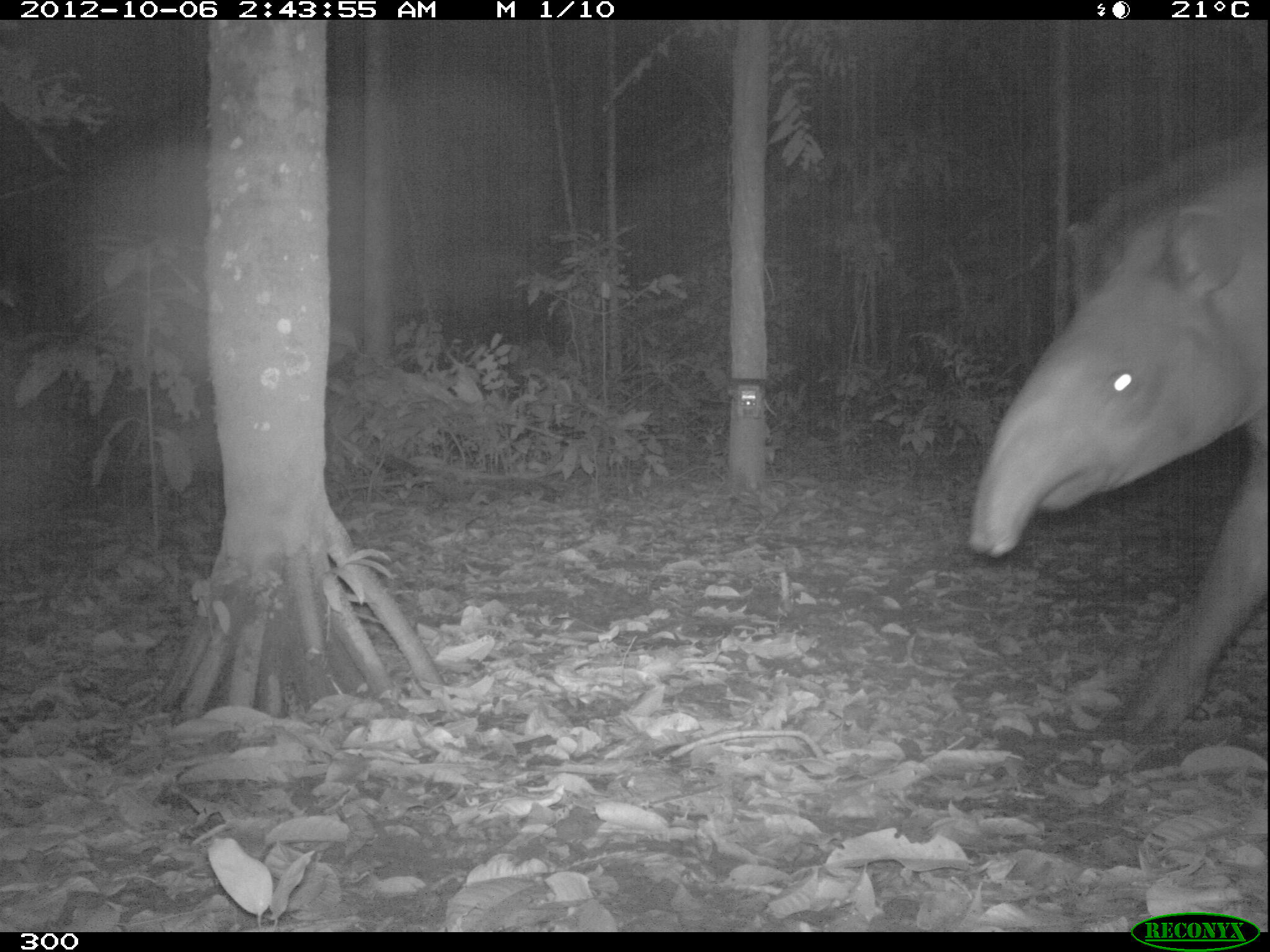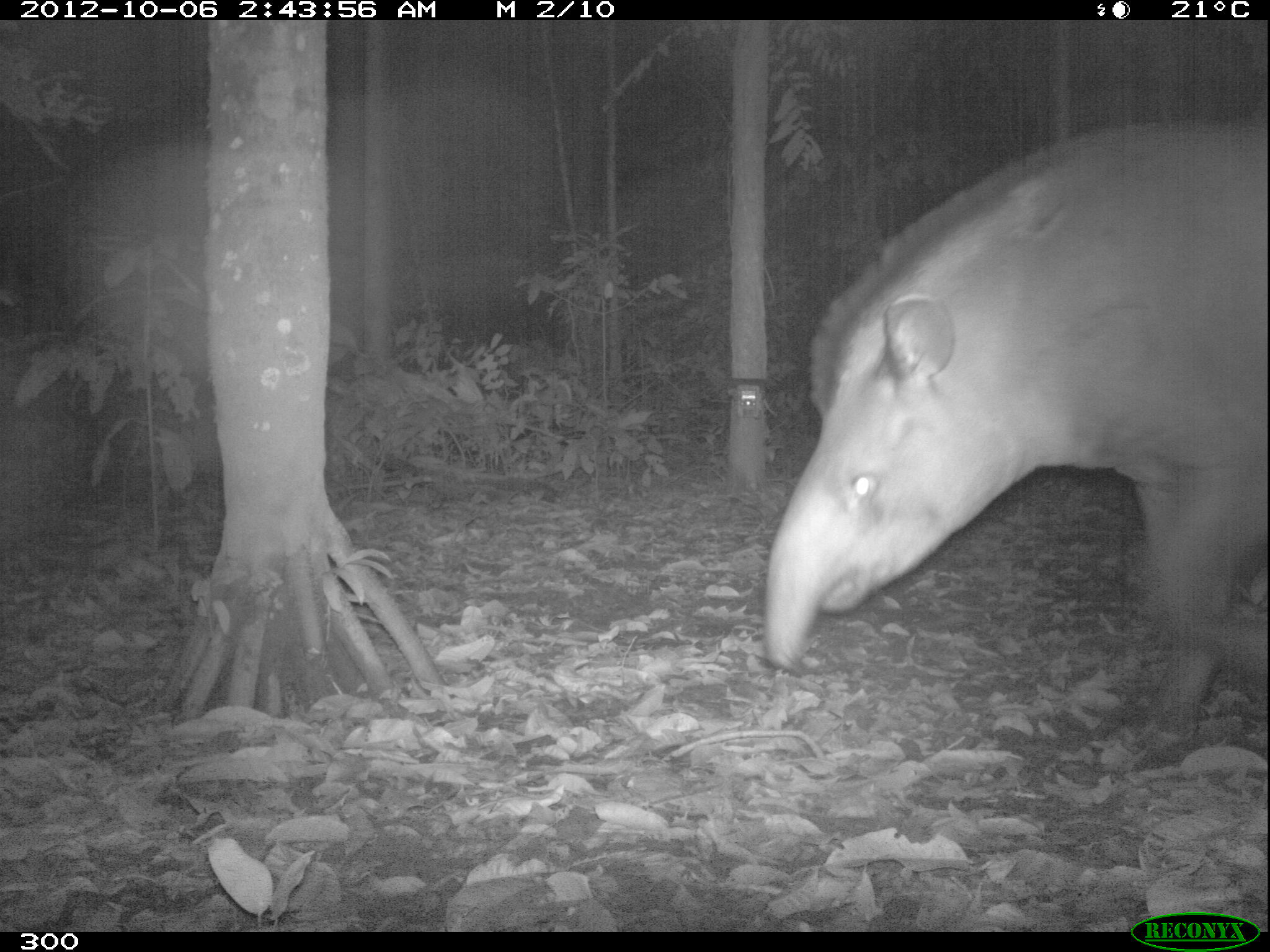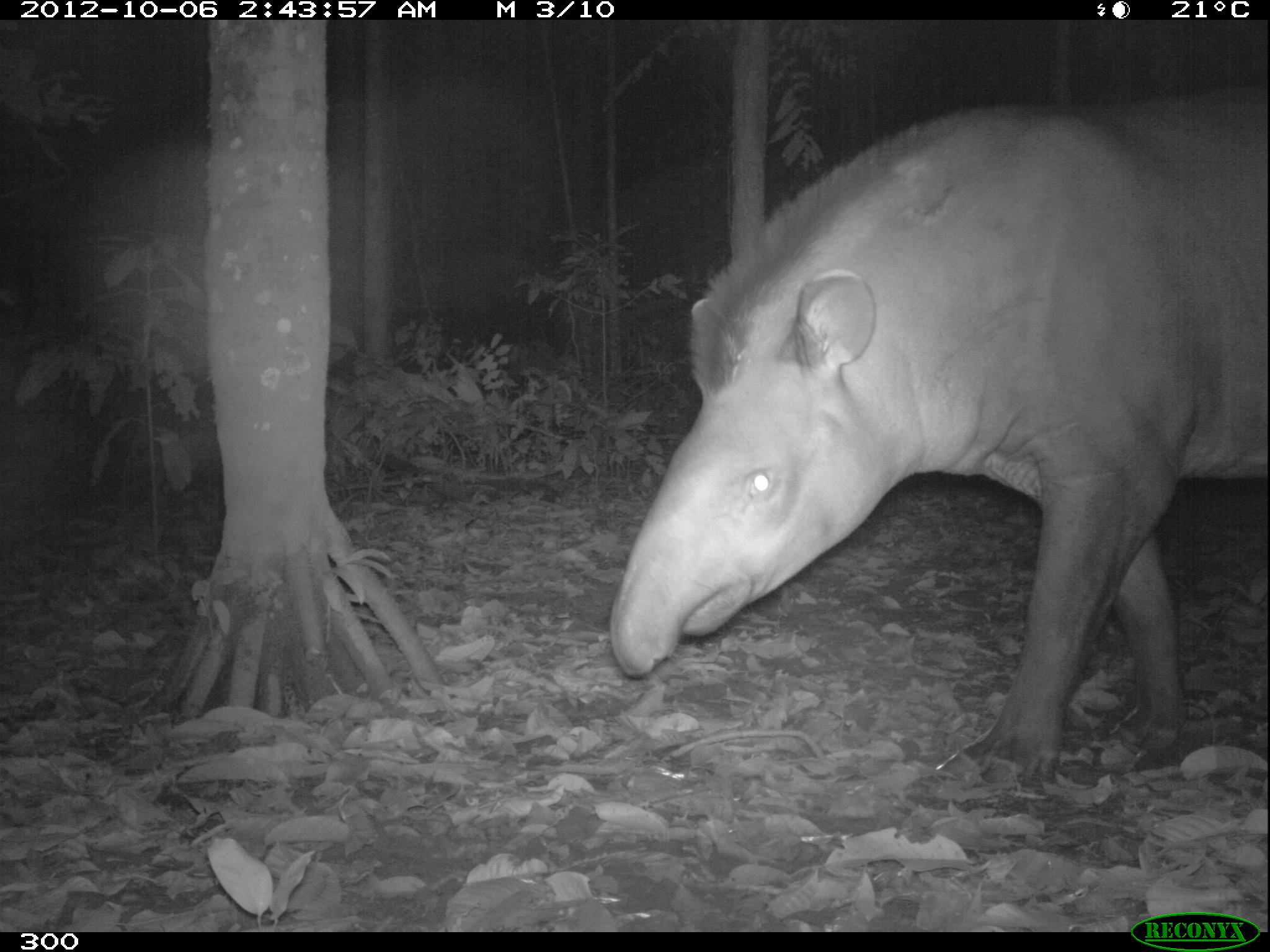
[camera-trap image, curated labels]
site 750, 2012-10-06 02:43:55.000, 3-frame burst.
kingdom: Animalia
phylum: Chordata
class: Mammalia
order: Perissodactyla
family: Tapiridae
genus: Tapirus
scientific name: Tapirus terrestris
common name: south american tapir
Tapirus terrestris (south american tapir).